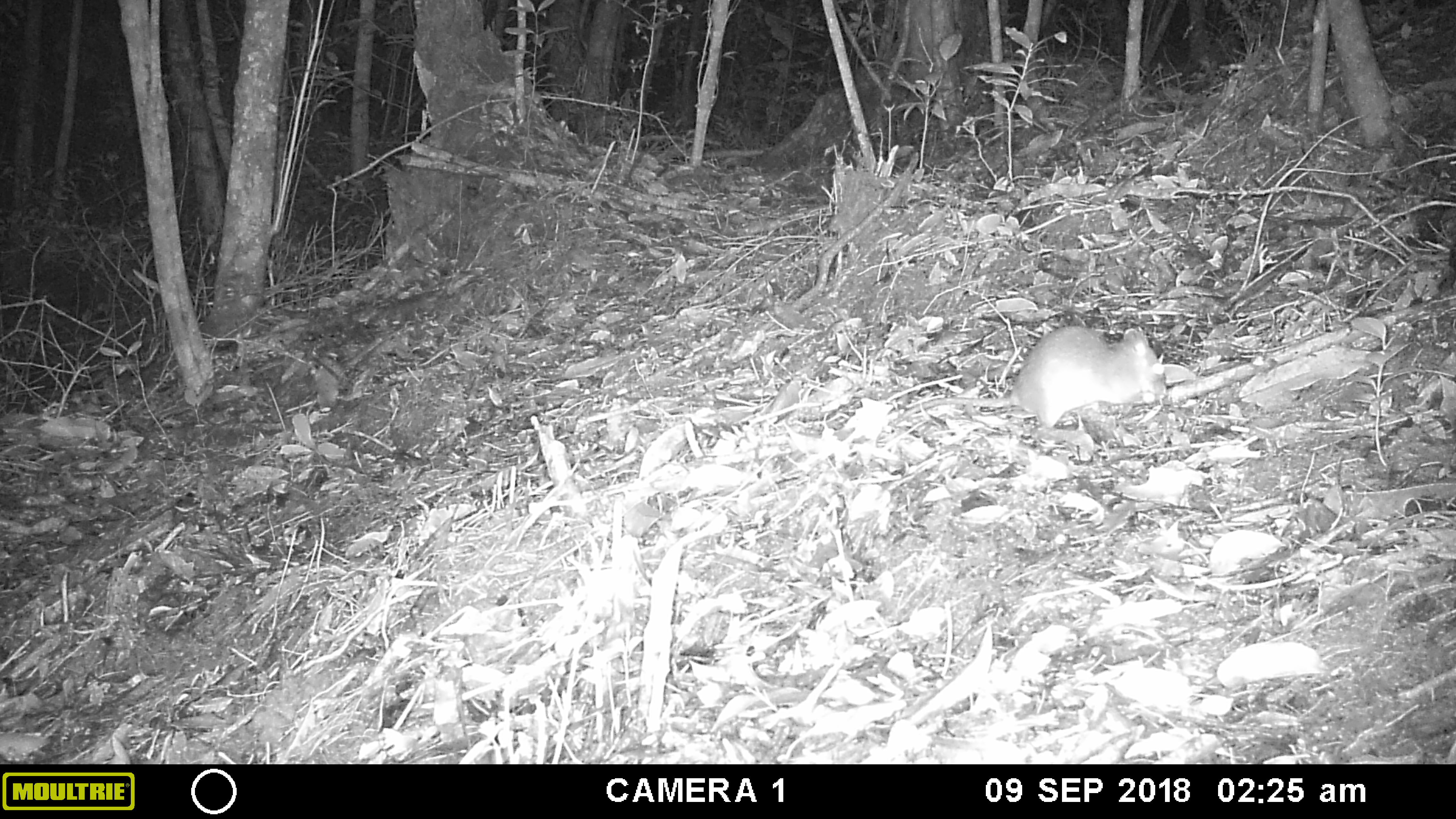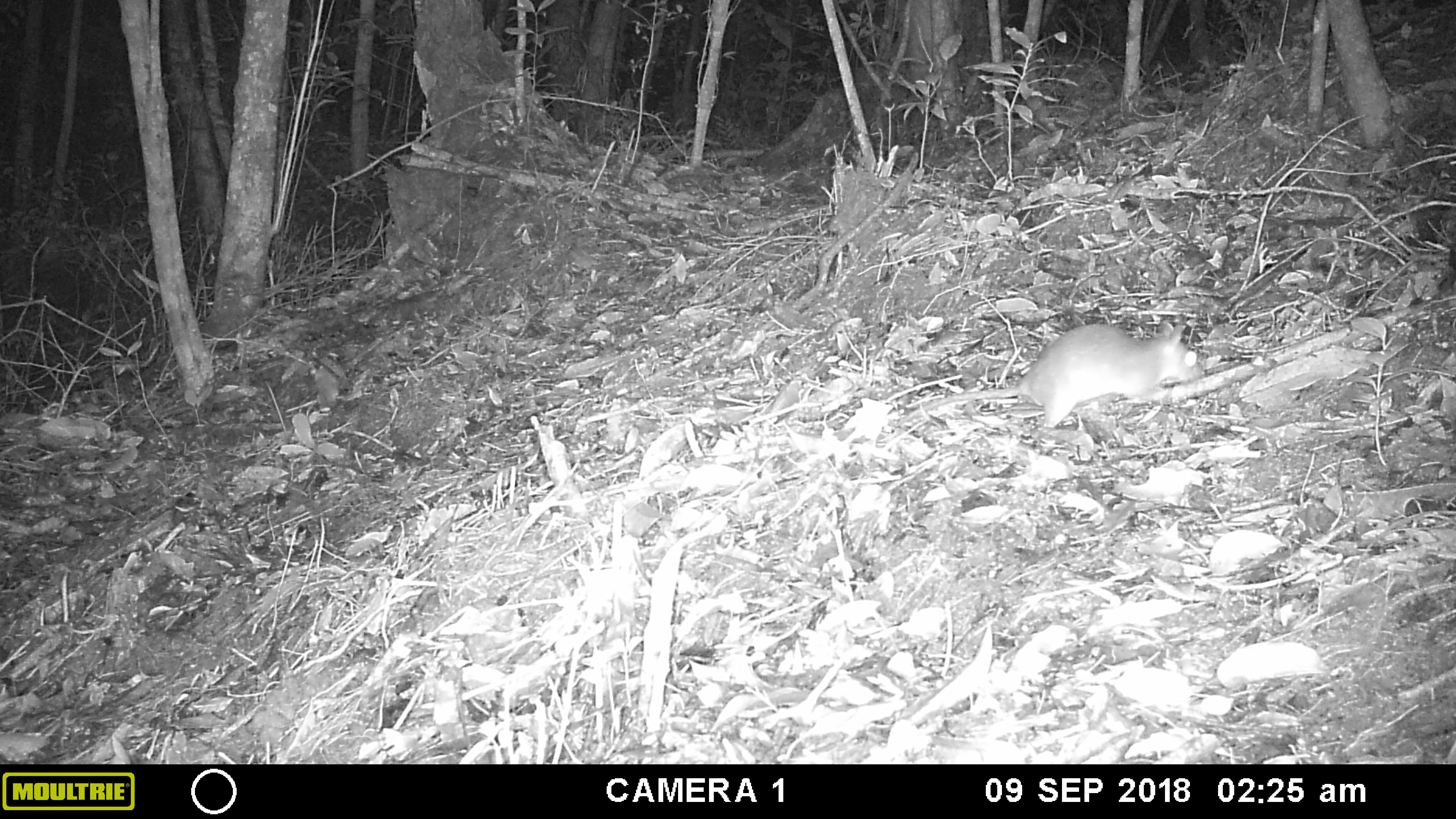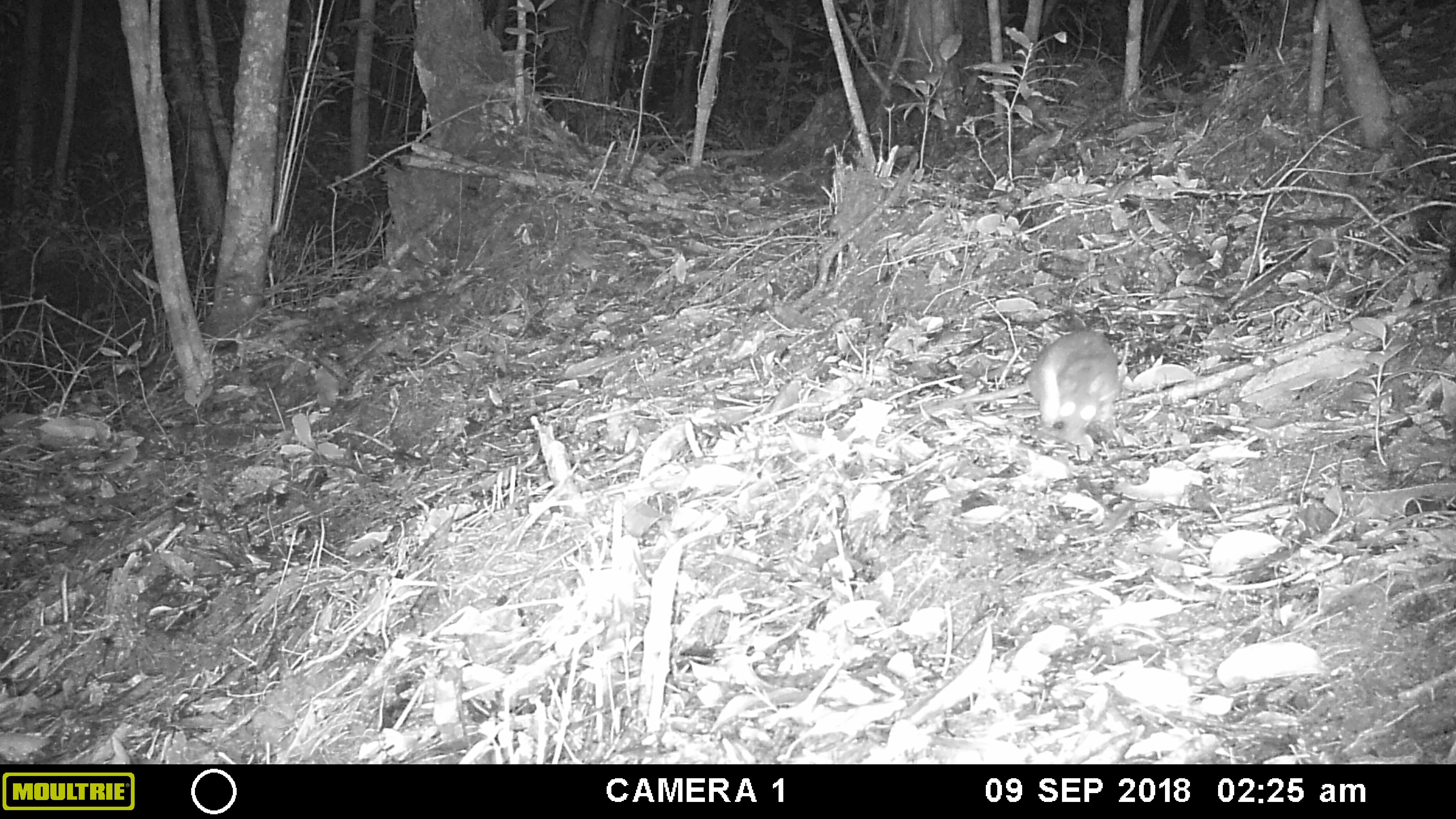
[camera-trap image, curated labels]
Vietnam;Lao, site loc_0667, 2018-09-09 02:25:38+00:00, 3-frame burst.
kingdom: Animalia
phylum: Chordata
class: Mammalia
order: Rodentia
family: Muridae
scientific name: Muridae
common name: old-world mice and rats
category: unidentified murid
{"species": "unidentified murid (old-world mice and rats) (Muridae)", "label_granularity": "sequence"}